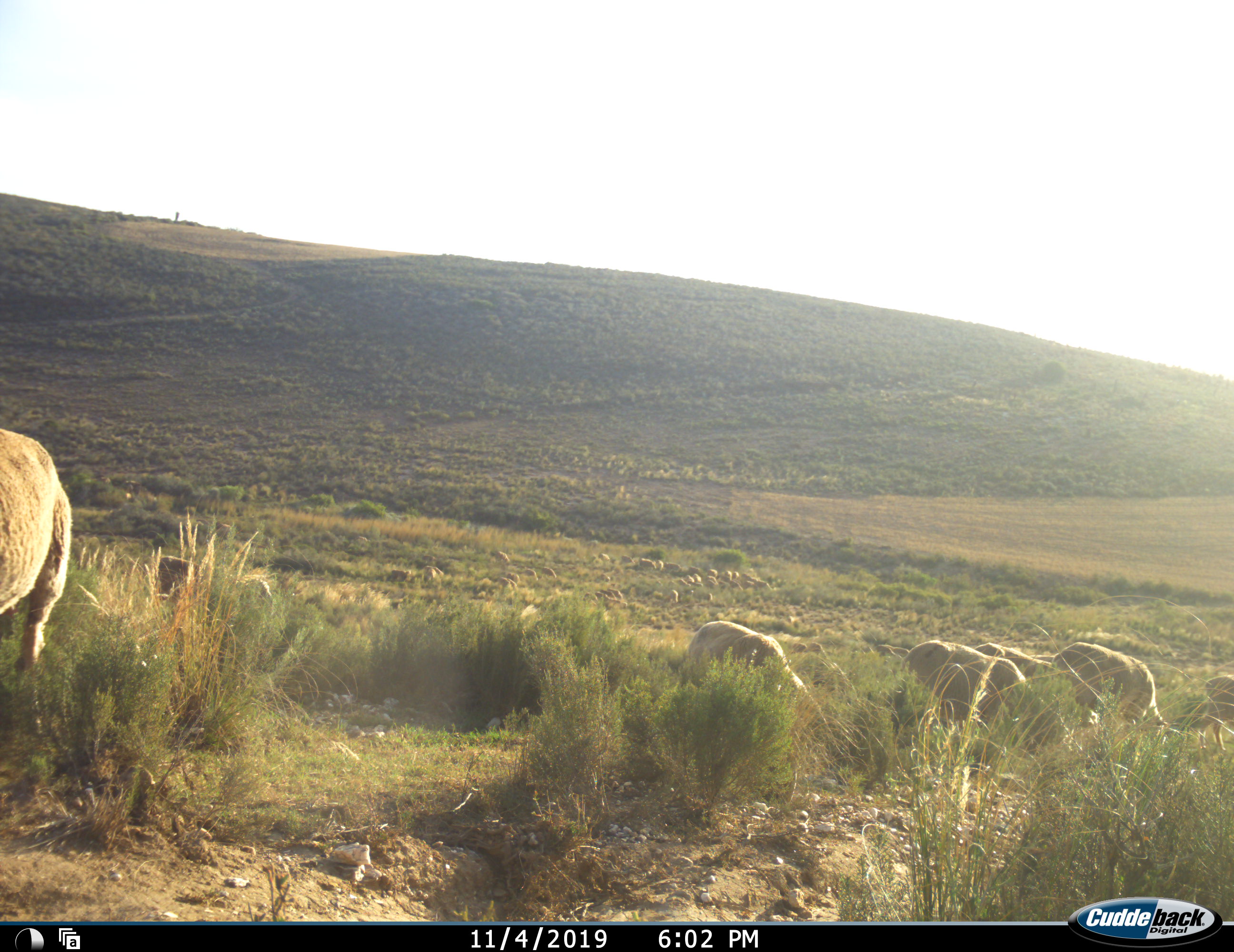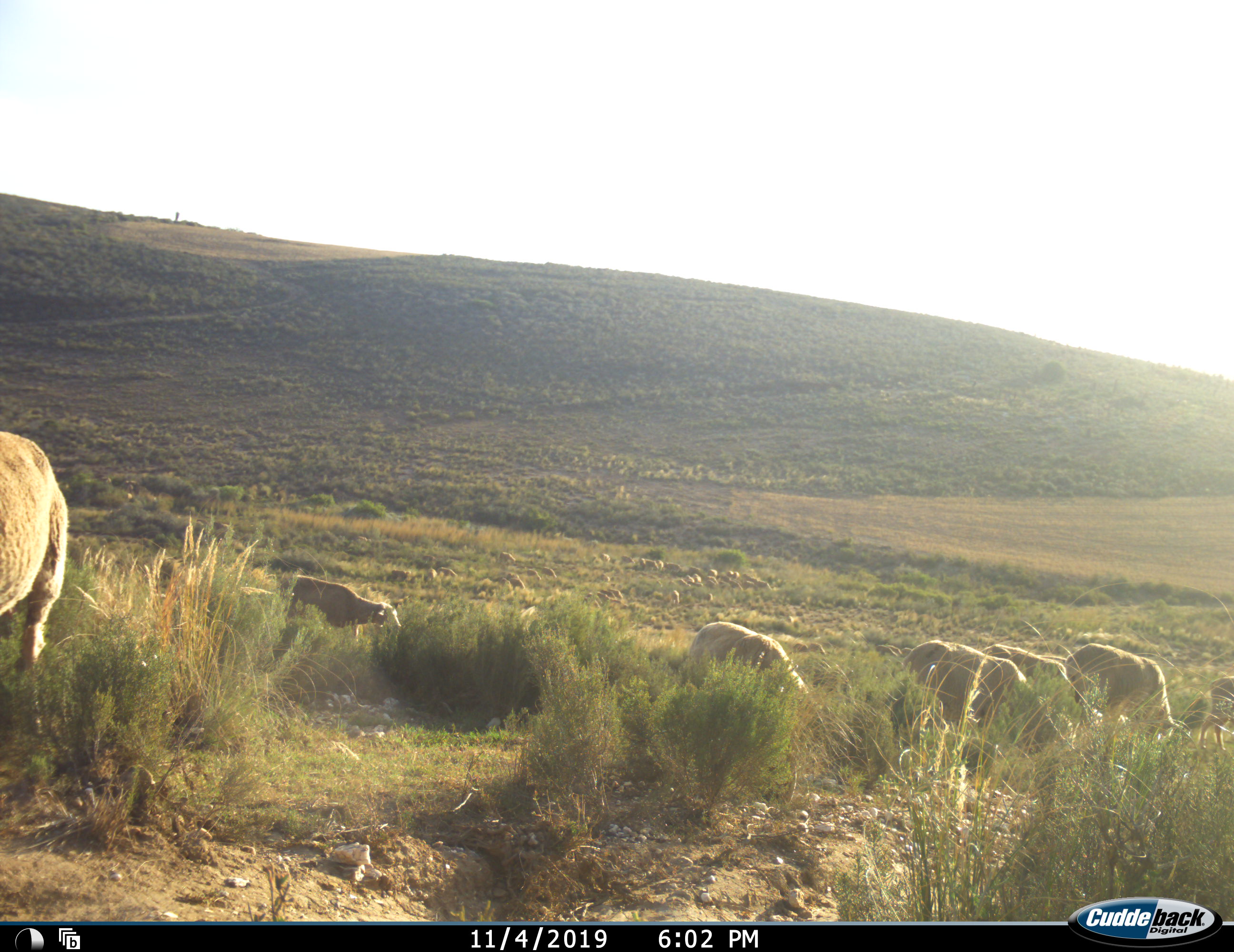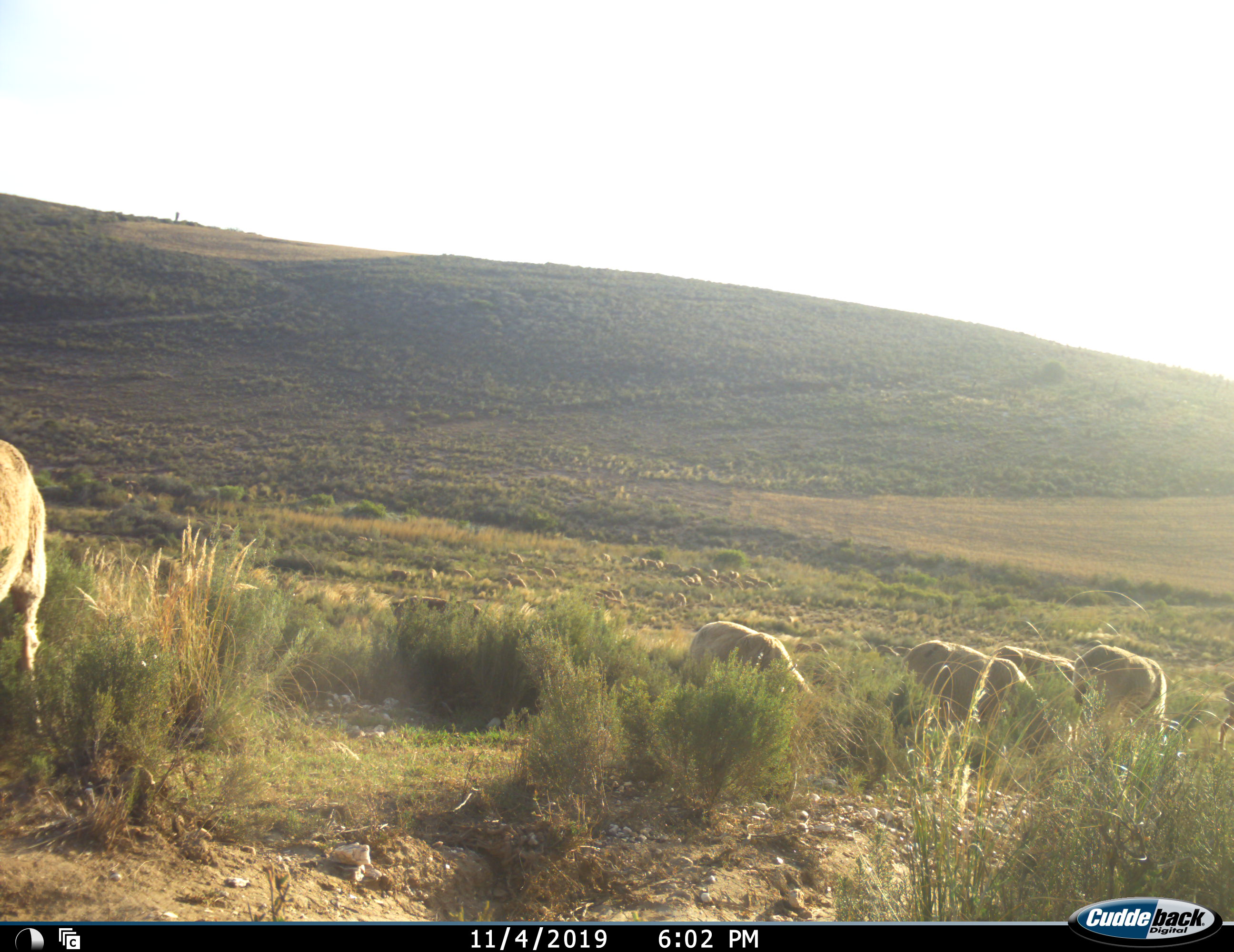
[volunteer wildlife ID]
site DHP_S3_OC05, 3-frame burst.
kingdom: Animalia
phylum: Chordata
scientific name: Vertebrata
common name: domestic animal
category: domesticanimal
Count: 11-50.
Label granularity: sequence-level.